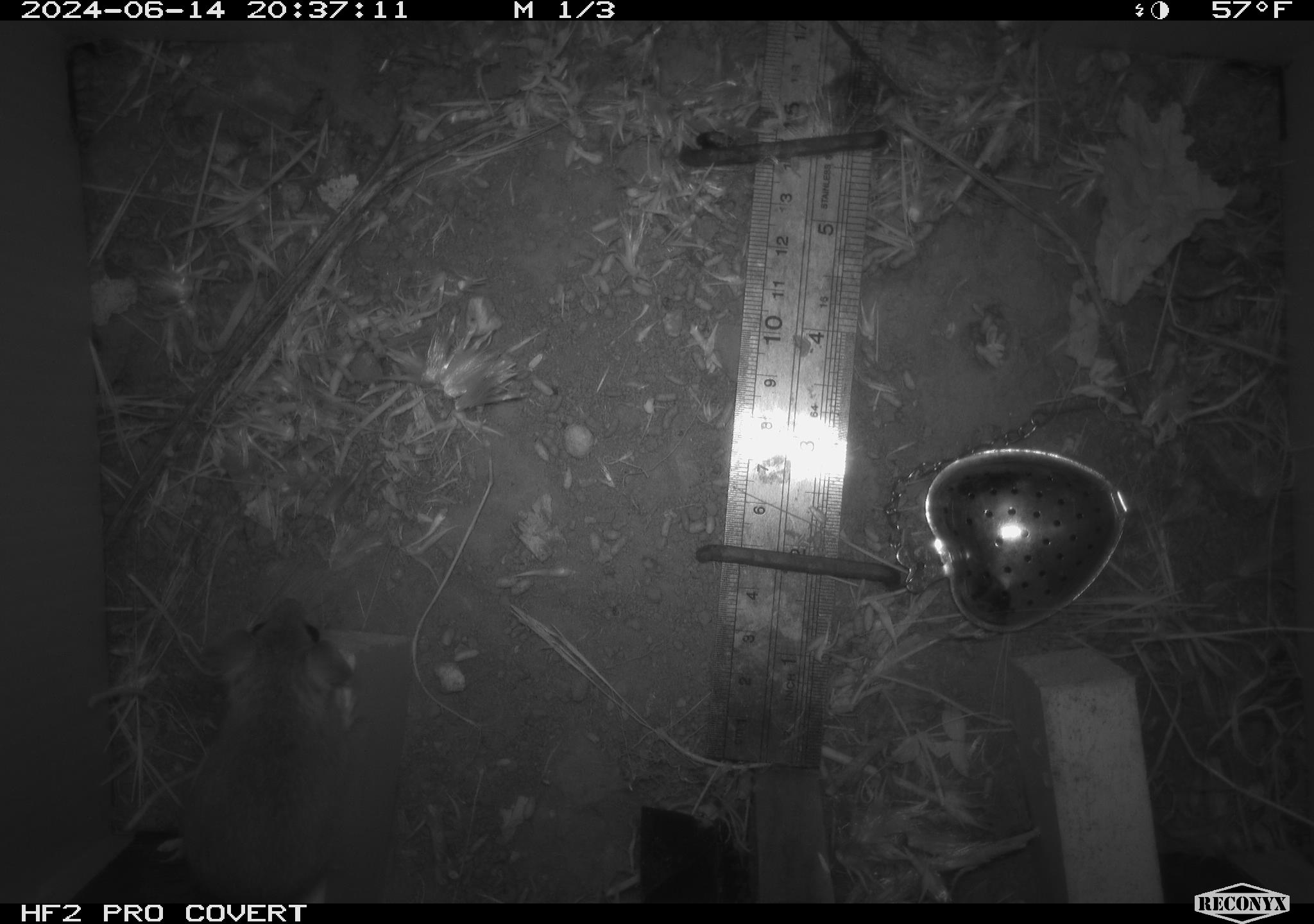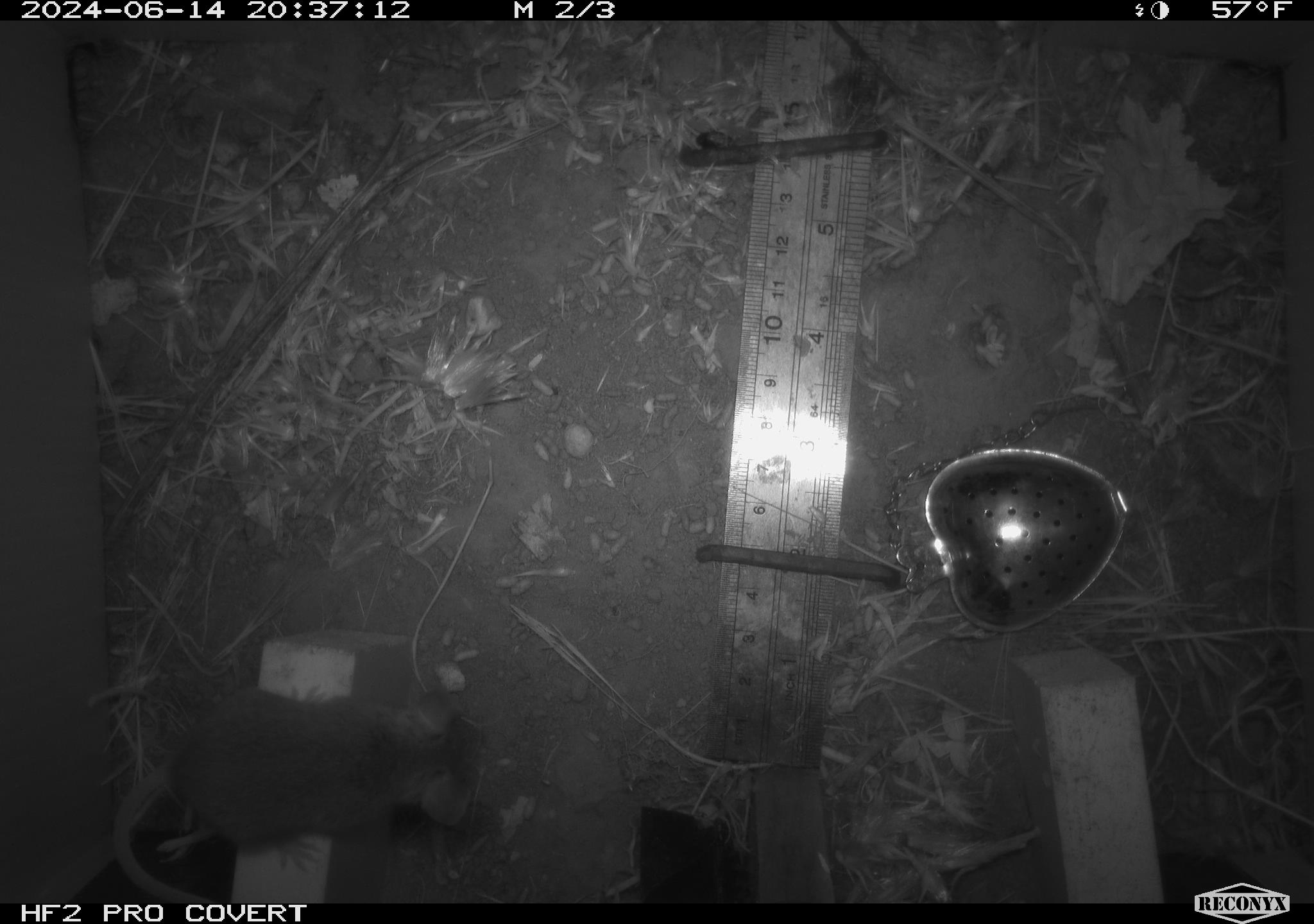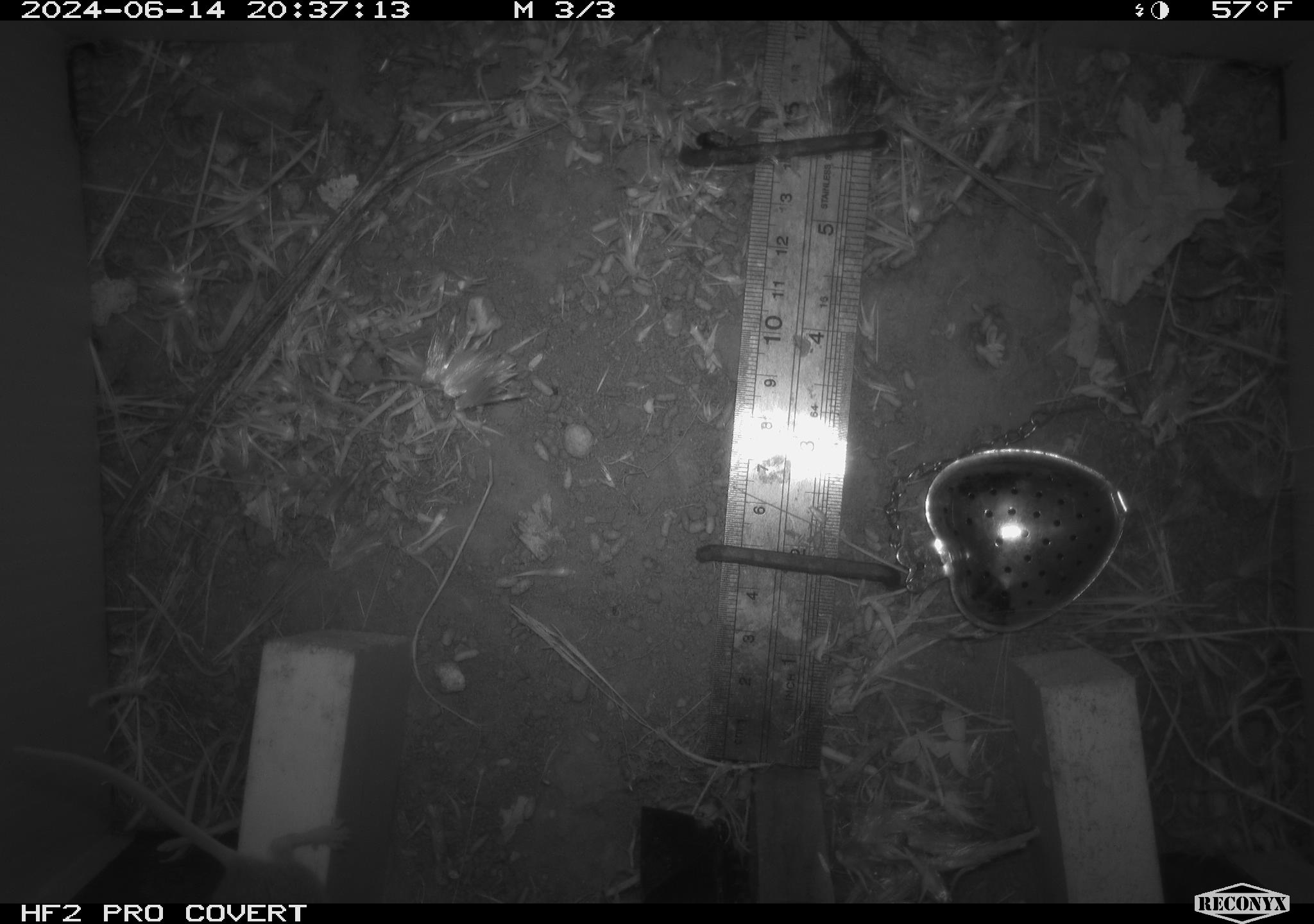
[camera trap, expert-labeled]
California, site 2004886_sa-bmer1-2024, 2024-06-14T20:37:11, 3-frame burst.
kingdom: Animalia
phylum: Chordata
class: Mammalia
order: Rodentia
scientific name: Rodentia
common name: mouse species